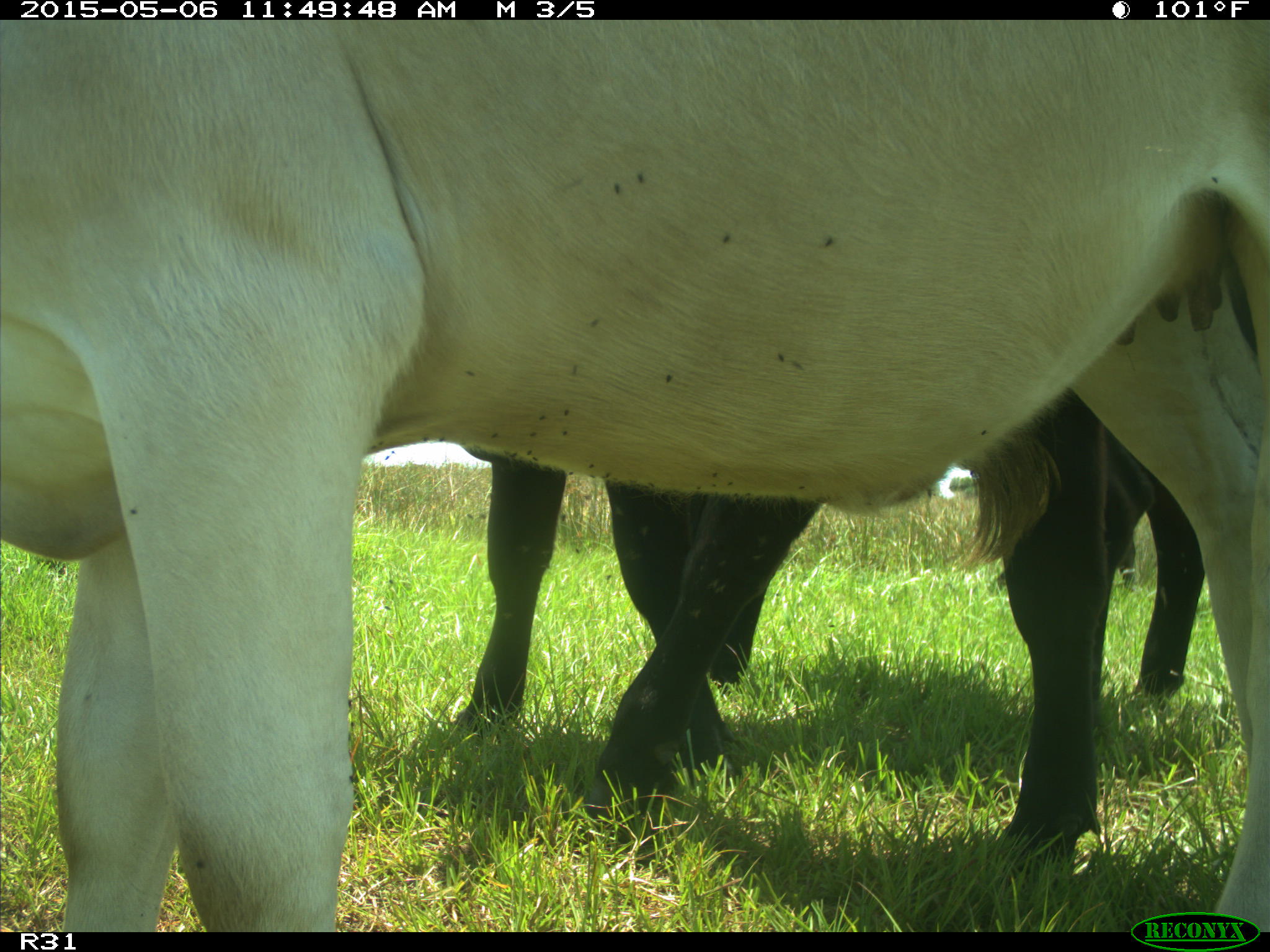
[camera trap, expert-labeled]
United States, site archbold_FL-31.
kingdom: Animalia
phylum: Chordata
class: Mammalia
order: Artiodactyla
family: Bovidae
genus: Bos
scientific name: Bos taurus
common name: domestic cow